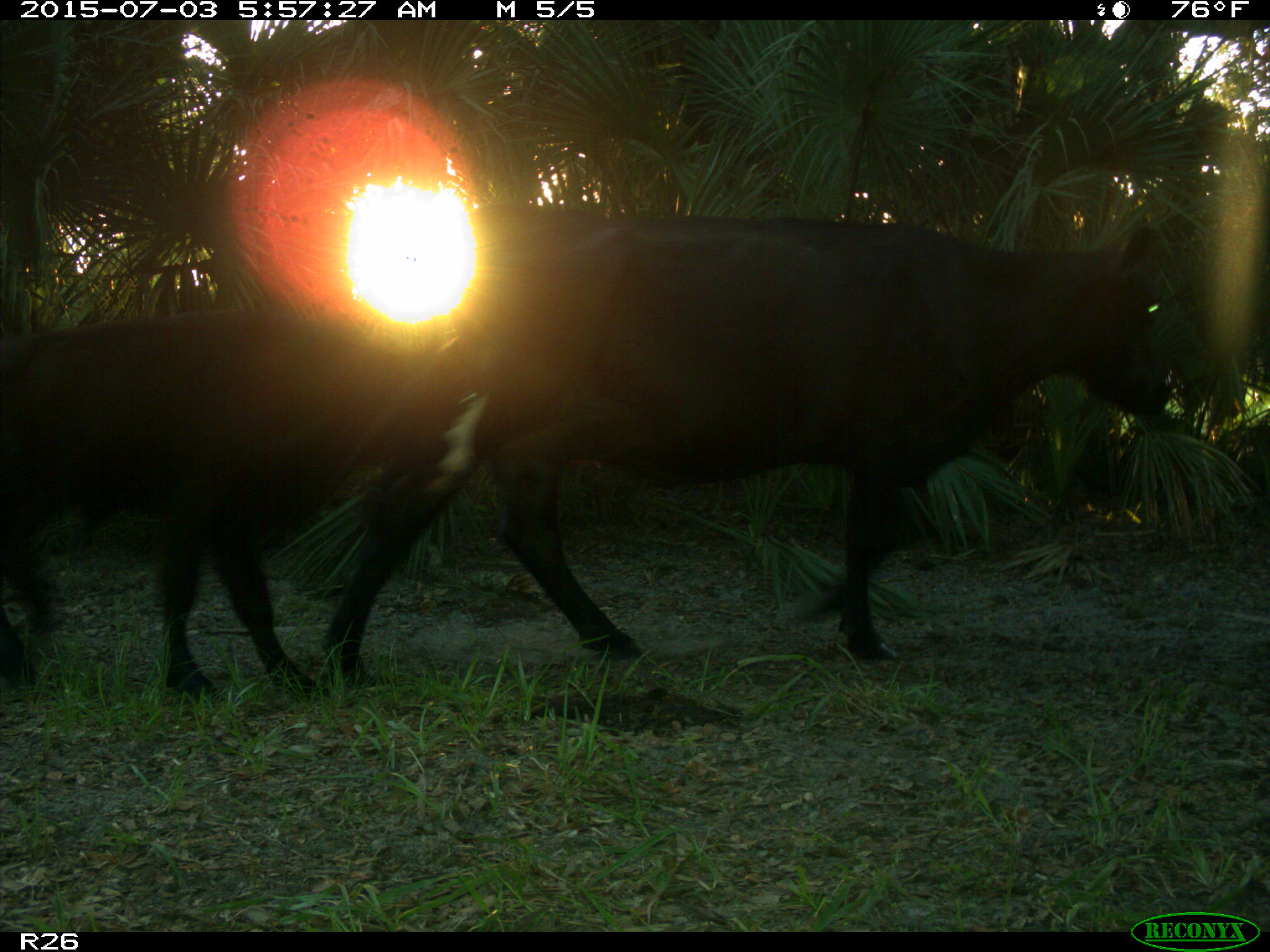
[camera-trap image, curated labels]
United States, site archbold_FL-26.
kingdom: Animalia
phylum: Chordata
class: Mammalia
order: Artiodactyla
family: Bovidae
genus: Bos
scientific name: Bos taurus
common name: domestic cow